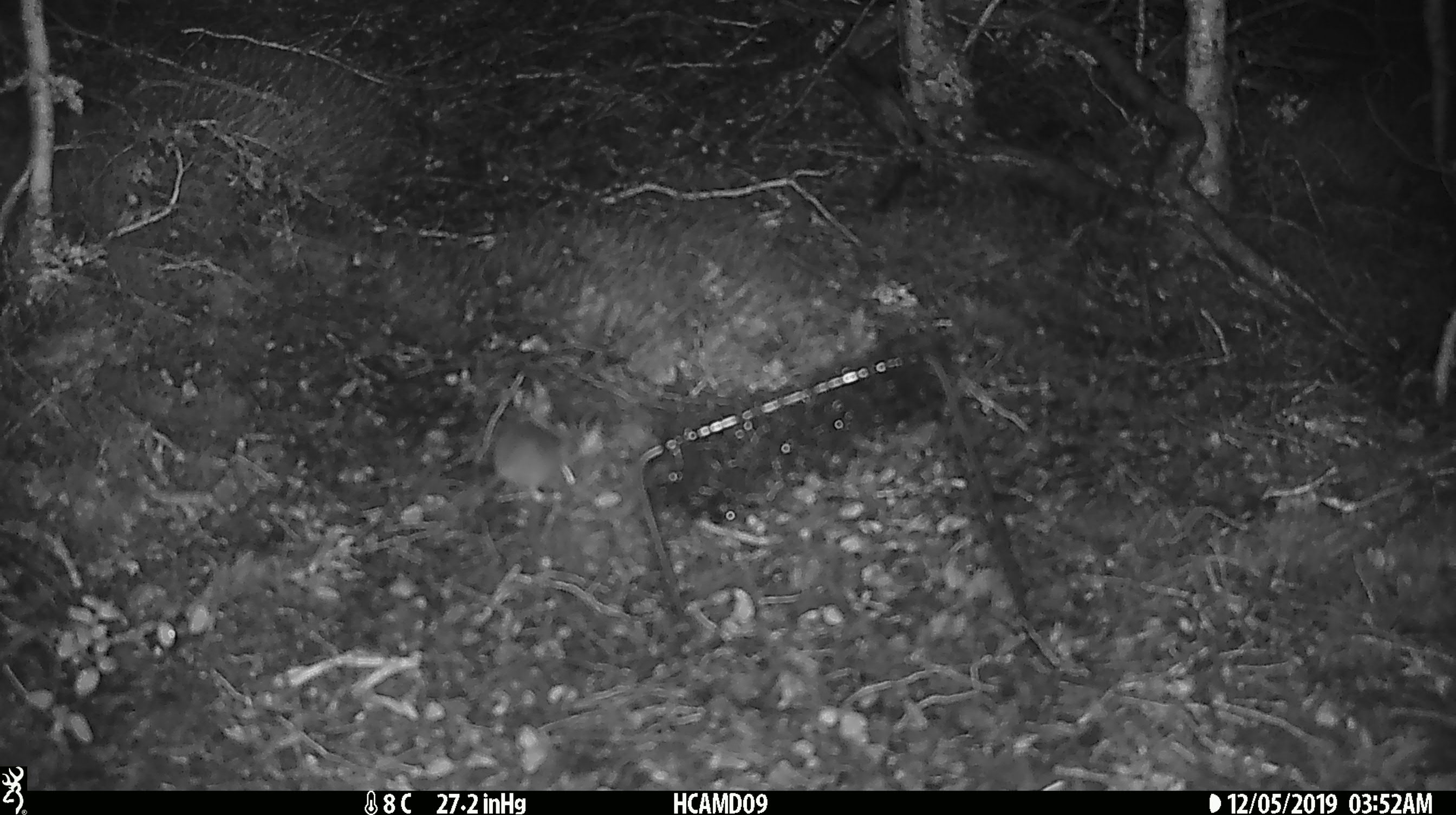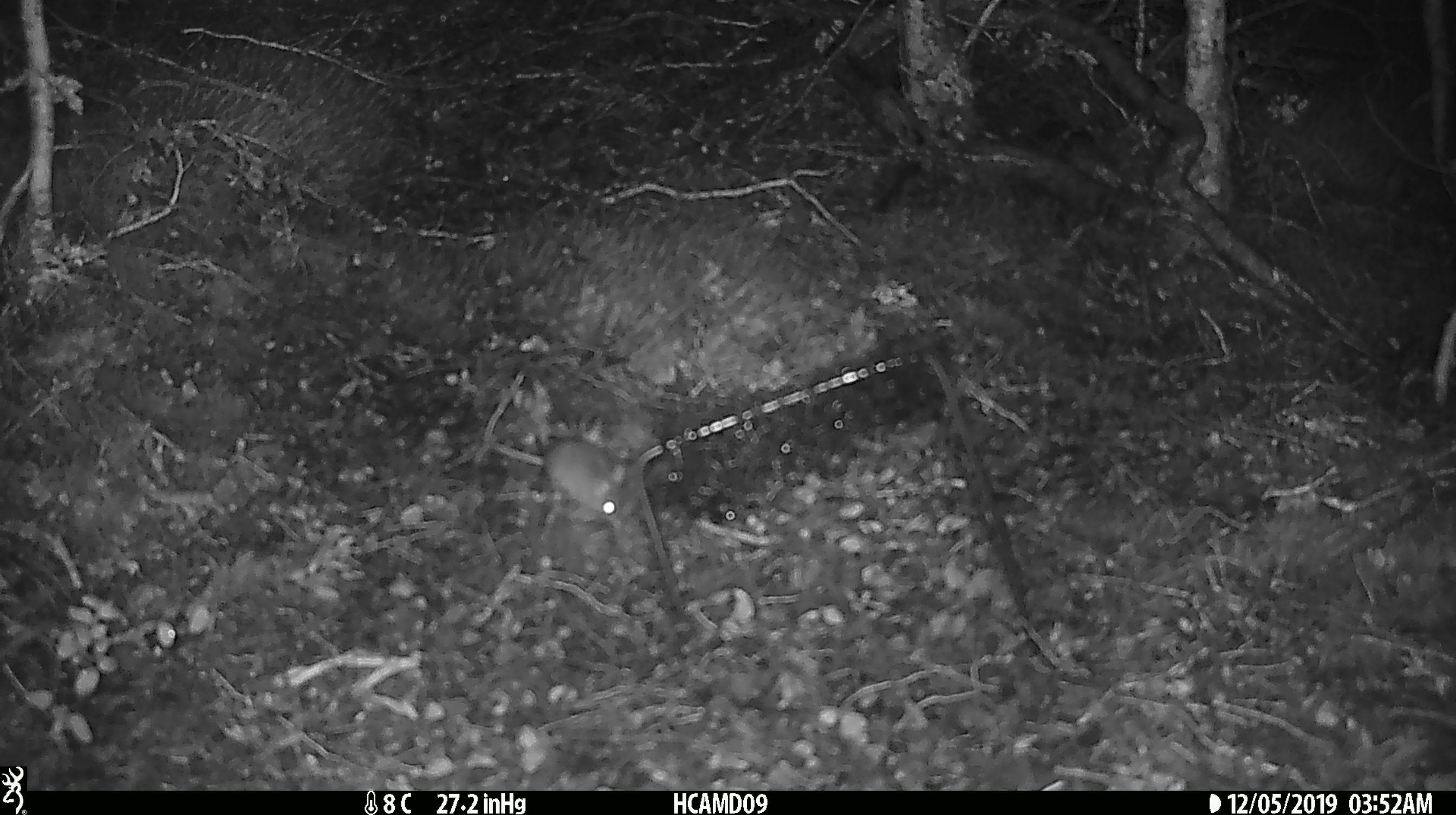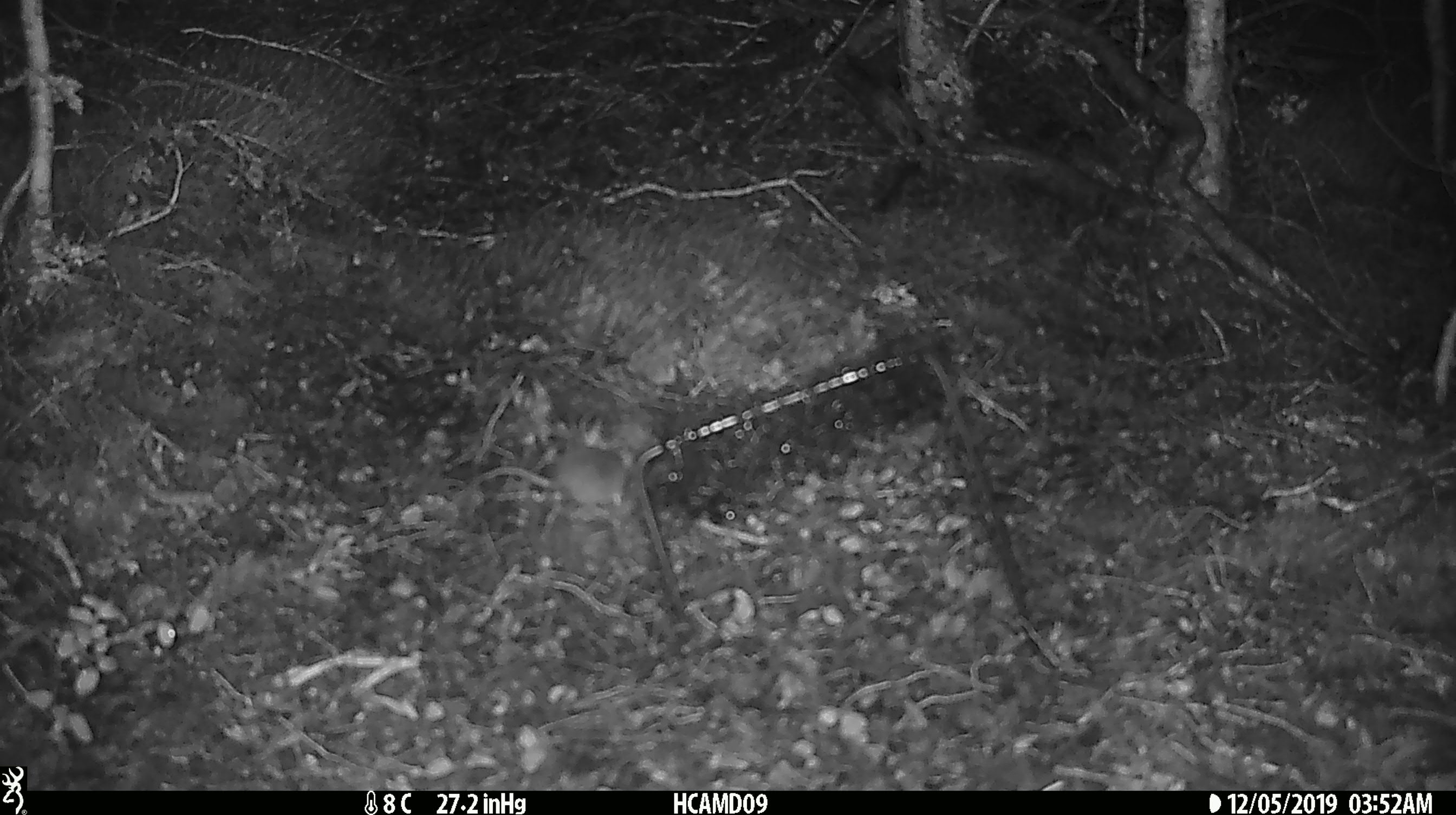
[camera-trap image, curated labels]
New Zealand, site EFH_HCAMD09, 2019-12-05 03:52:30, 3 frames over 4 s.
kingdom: Animalia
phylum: Chordata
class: Mammalia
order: Rodentia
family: Muridae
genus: Mus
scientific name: Mus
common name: mouse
Mouse (Mus).